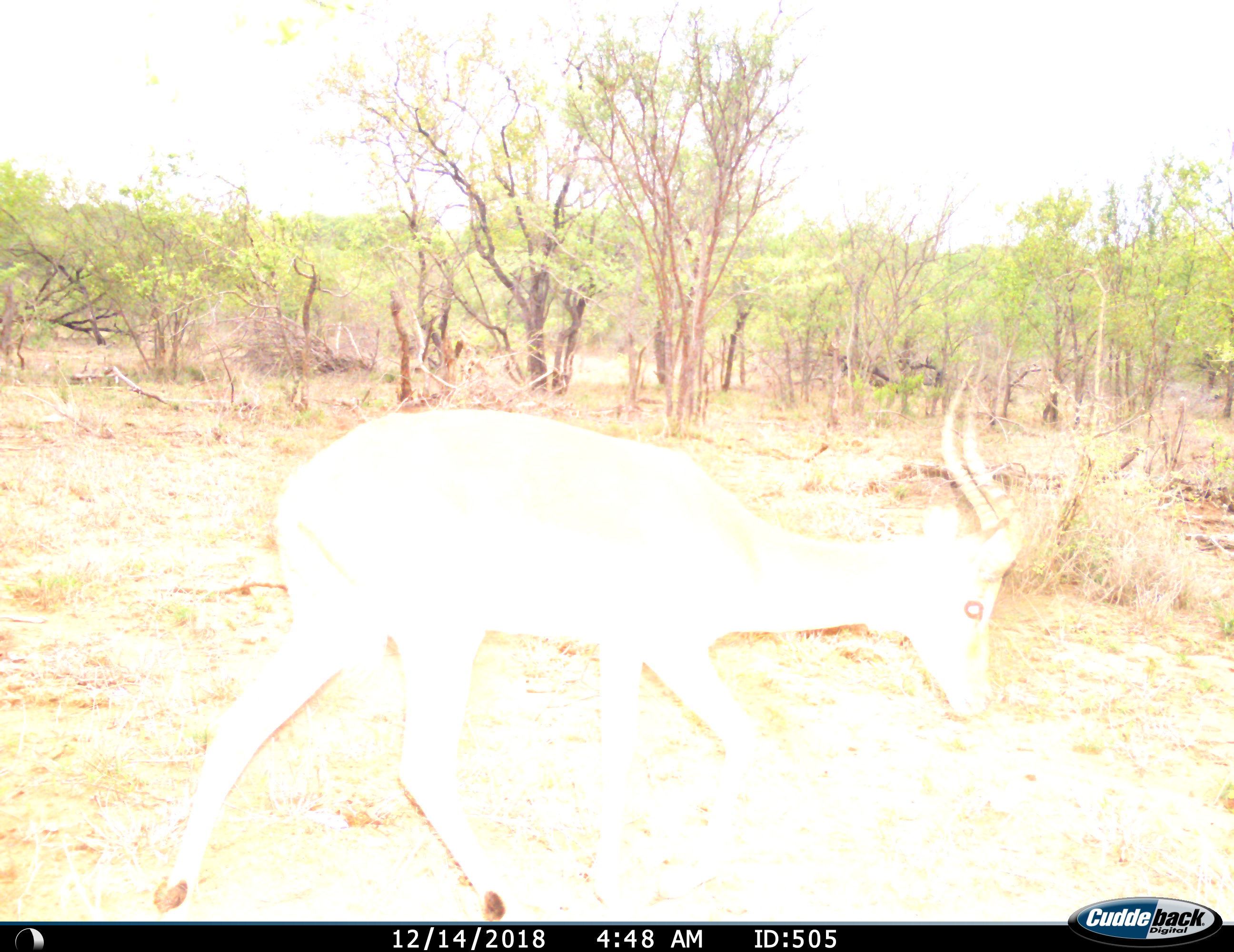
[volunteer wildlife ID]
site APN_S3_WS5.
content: unidentified animal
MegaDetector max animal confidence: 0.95